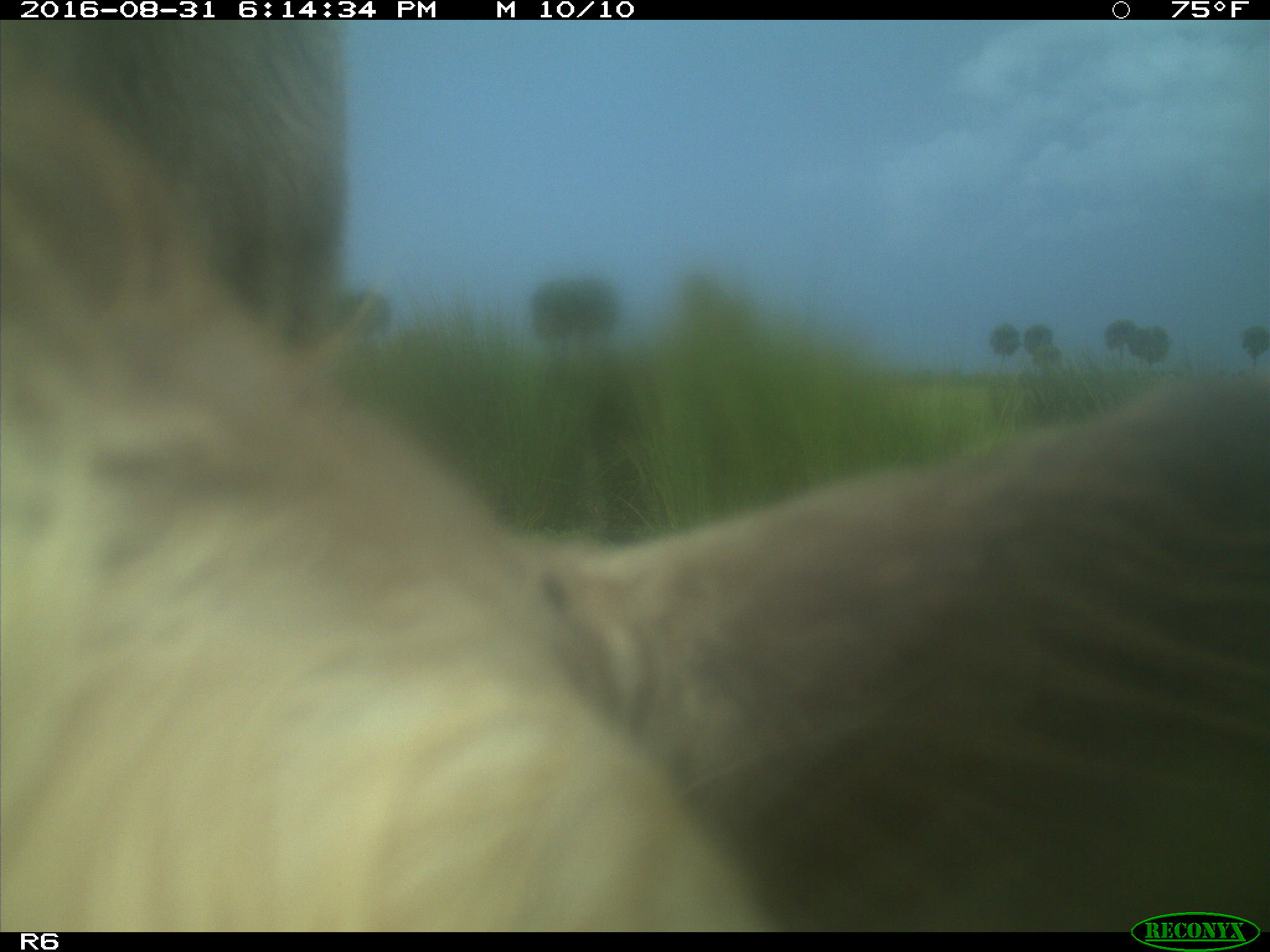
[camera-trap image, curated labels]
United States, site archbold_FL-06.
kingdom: Animalia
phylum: Chordata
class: Mammalia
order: Artiodactyla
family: Bovidae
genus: Bos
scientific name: Bos taurus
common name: domestic cow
Bos taurus (domestic cow).